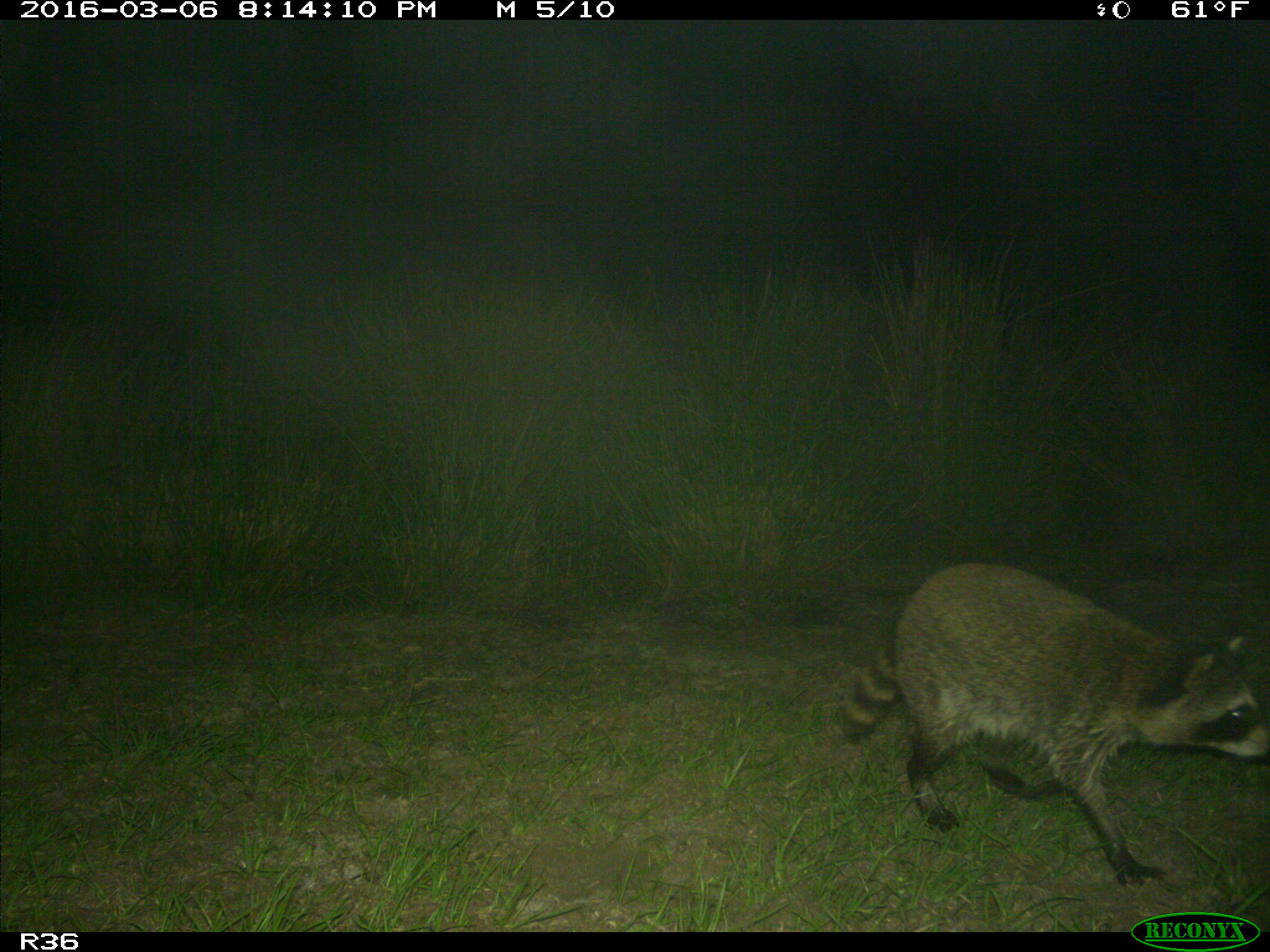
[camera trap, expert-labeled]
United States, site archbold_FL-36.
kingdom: Animalia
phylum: Chordata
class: Mammalia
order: Carnivora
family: Procyonidae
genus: Procyon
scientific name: Procyon lotor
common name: common raccoon